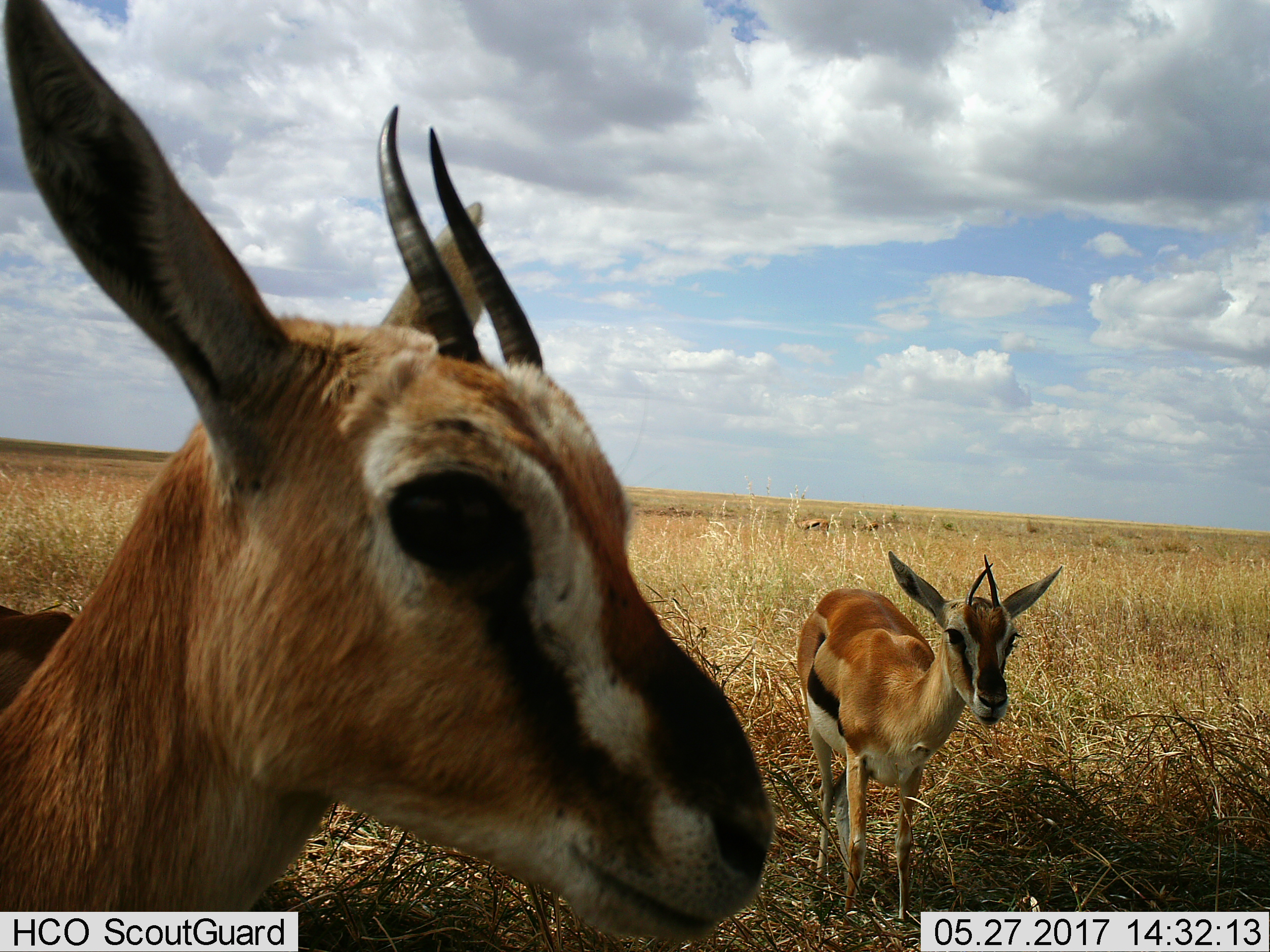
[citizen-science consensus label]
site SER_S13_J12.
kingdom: Animalia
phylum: Chordata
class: Mammalia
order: Artiodactyla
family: Bovidae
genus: Eudorcas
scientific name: Eudorcas thomsonii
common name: thomson's gazelle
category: gazellethomsons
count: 4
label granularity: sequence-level